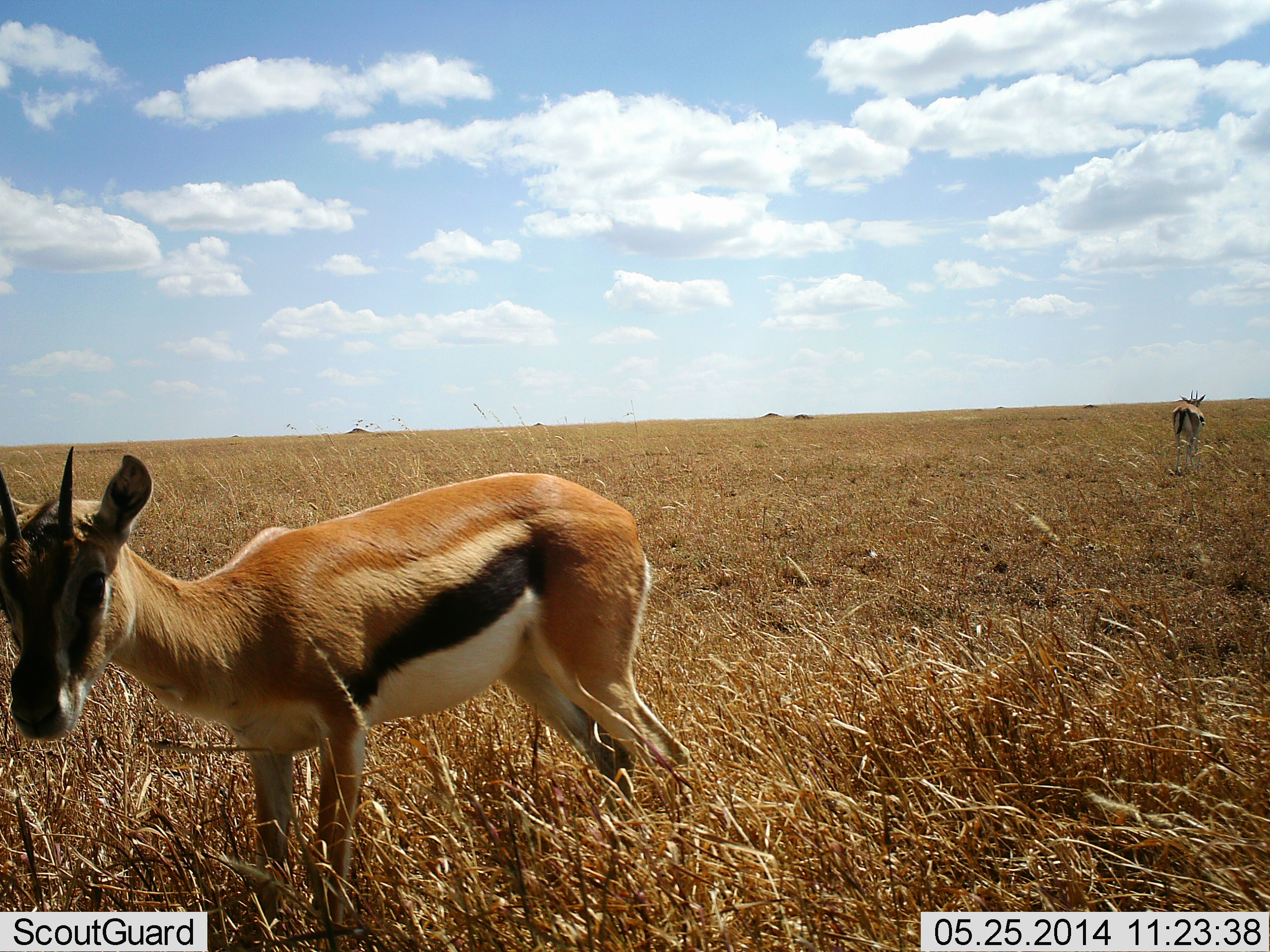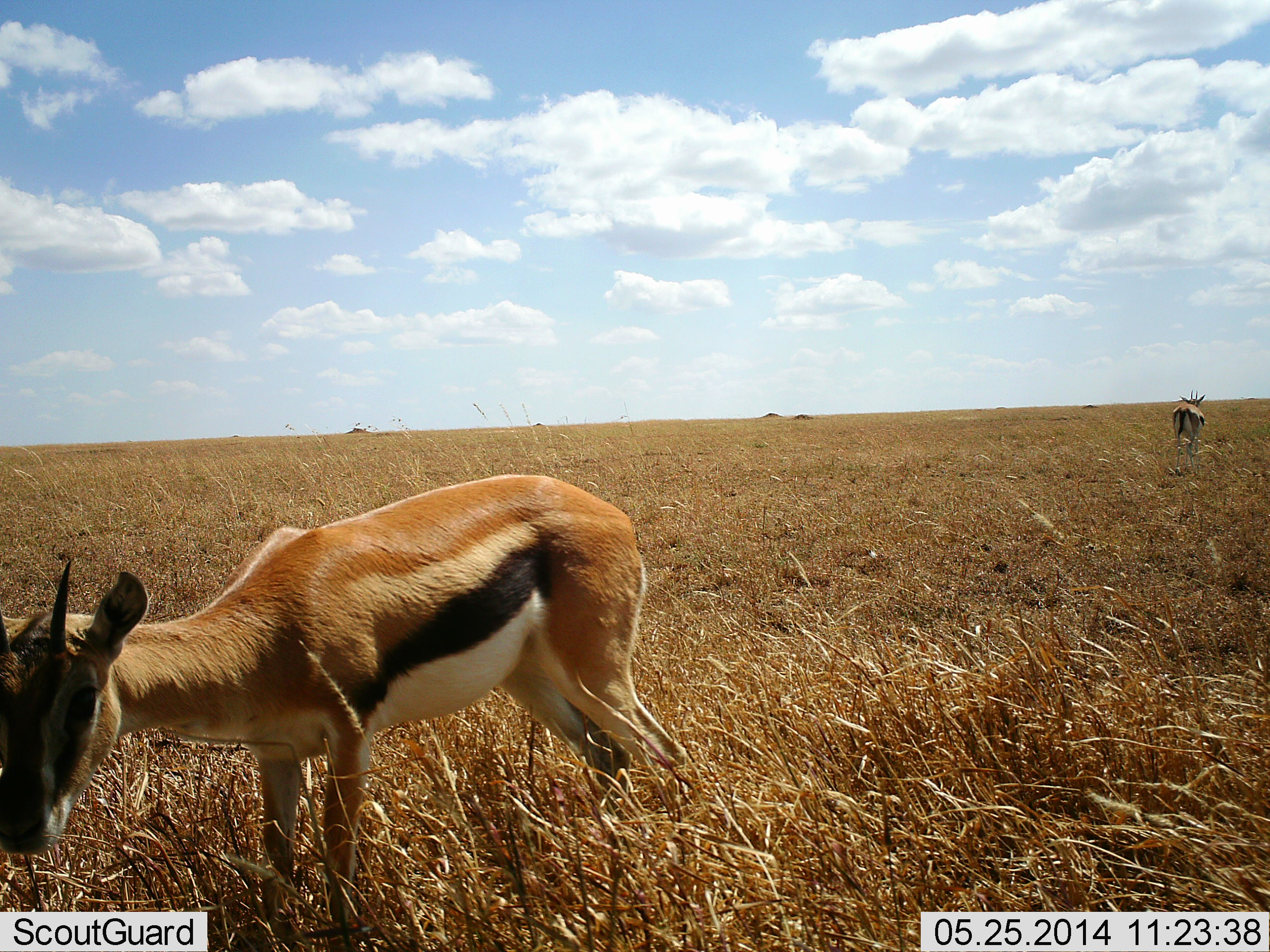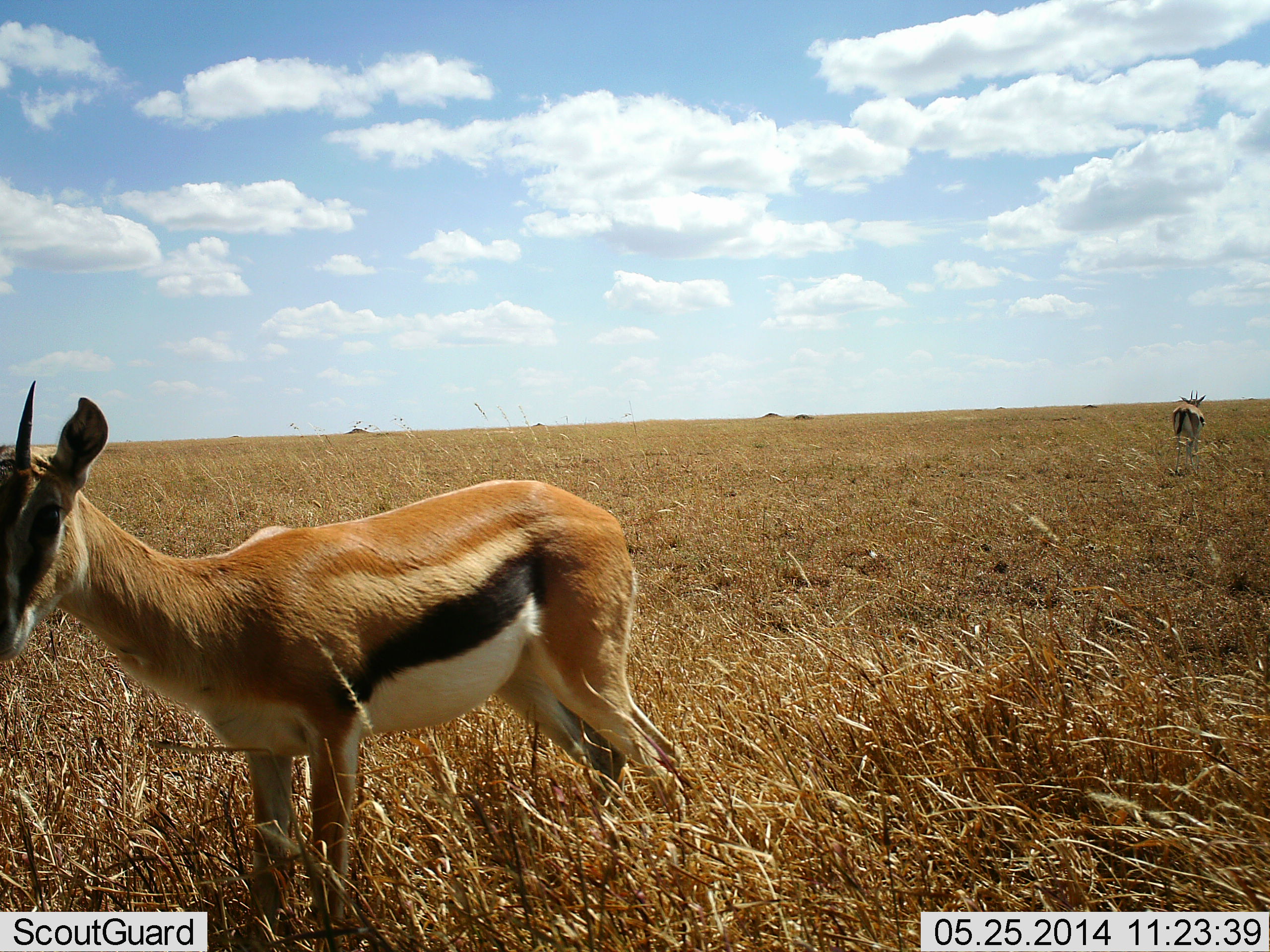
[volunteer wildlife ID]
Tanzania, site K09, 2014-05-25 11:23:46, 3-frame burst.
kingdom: Animalia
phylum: Chordata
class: Mammalia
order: Artiodactyla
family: Bovidae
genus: Eudorcas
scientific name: Eudorcas thomsonii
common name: thomson's gazelle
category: gazellethomsons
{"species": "gazellethomsons (thomson's gazelle) (Eudorcas thomsonii)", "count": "2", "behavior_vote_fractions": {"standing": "80%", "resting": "0%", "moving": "20%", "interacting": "0%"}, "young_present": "0%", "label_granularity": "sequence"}